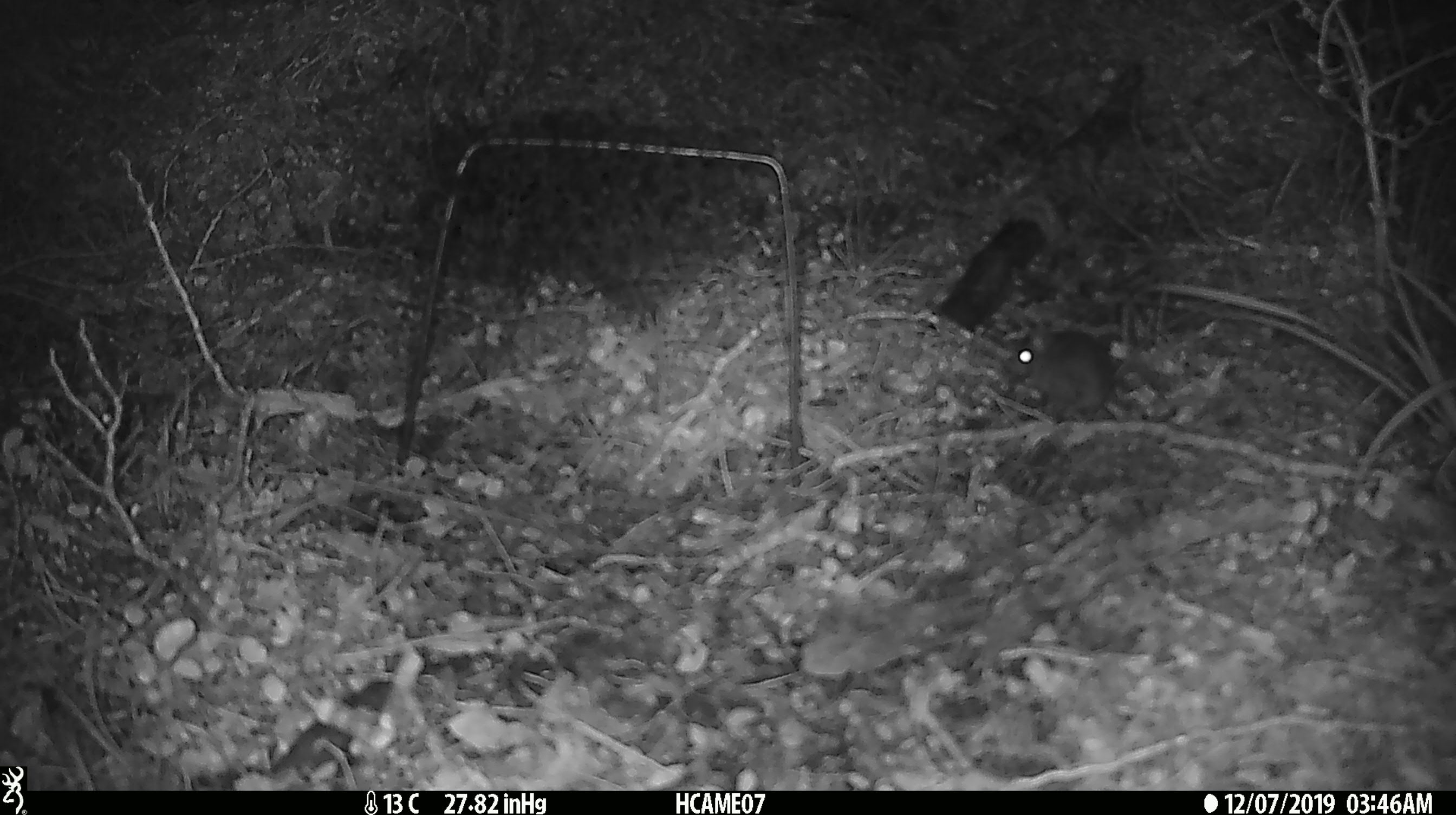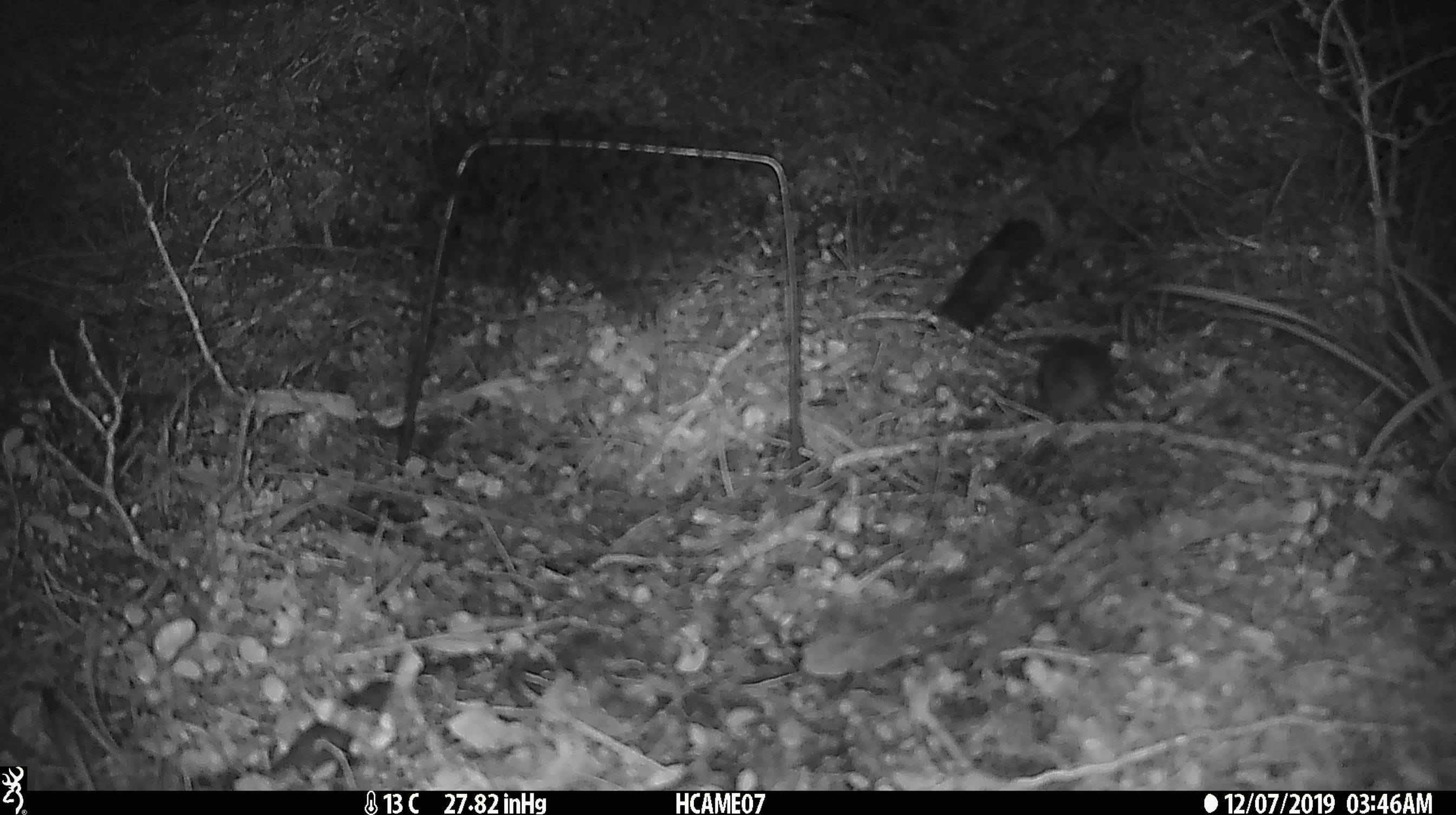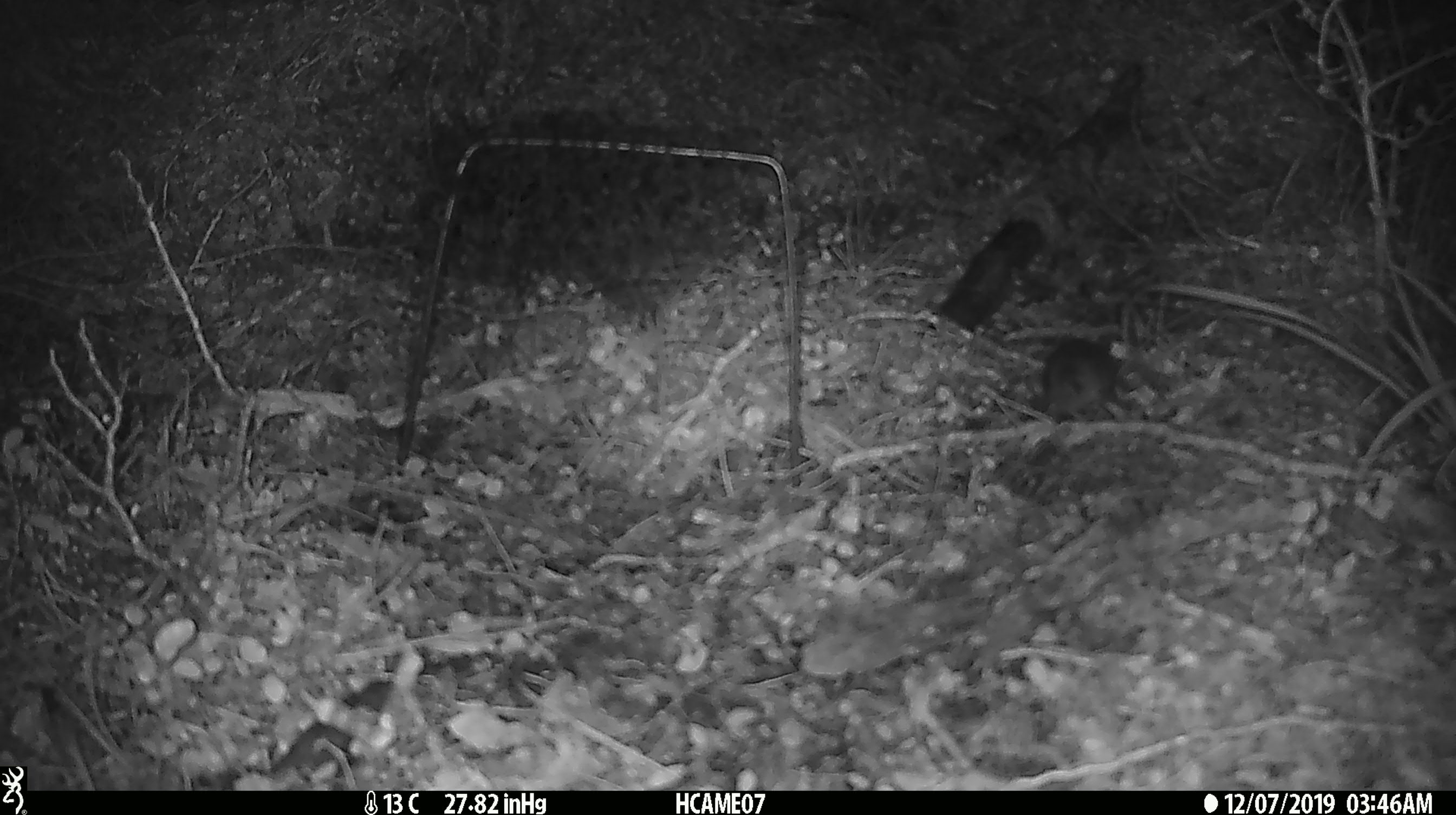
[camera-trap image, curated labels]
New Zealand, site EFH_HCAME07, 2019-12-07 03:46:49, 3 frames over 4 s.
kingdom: Animalia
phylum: Chordata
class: Mammalia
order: Rodentia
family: Muridae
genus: Mus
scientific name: Mus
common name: mouse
Mouse (Mus).